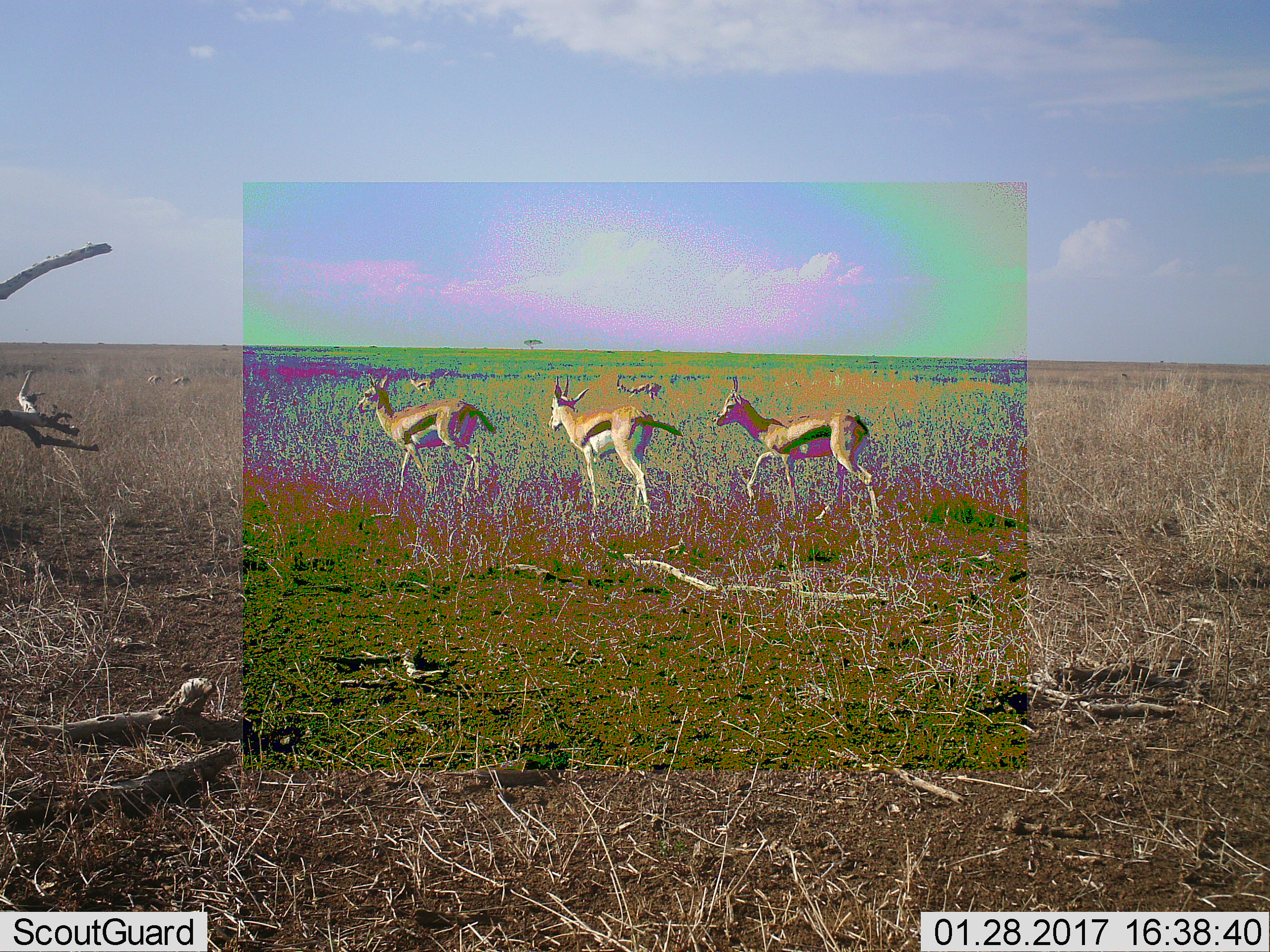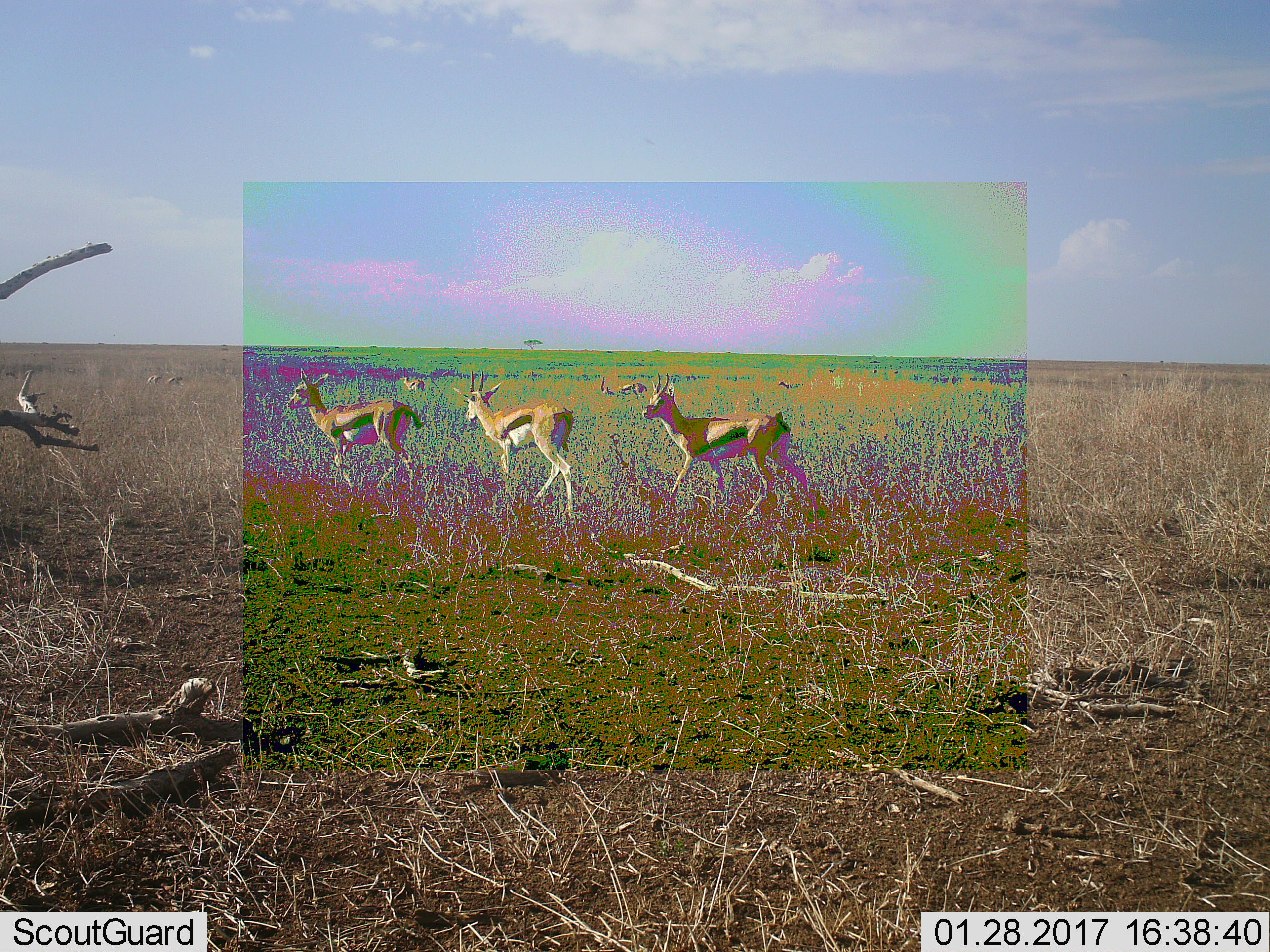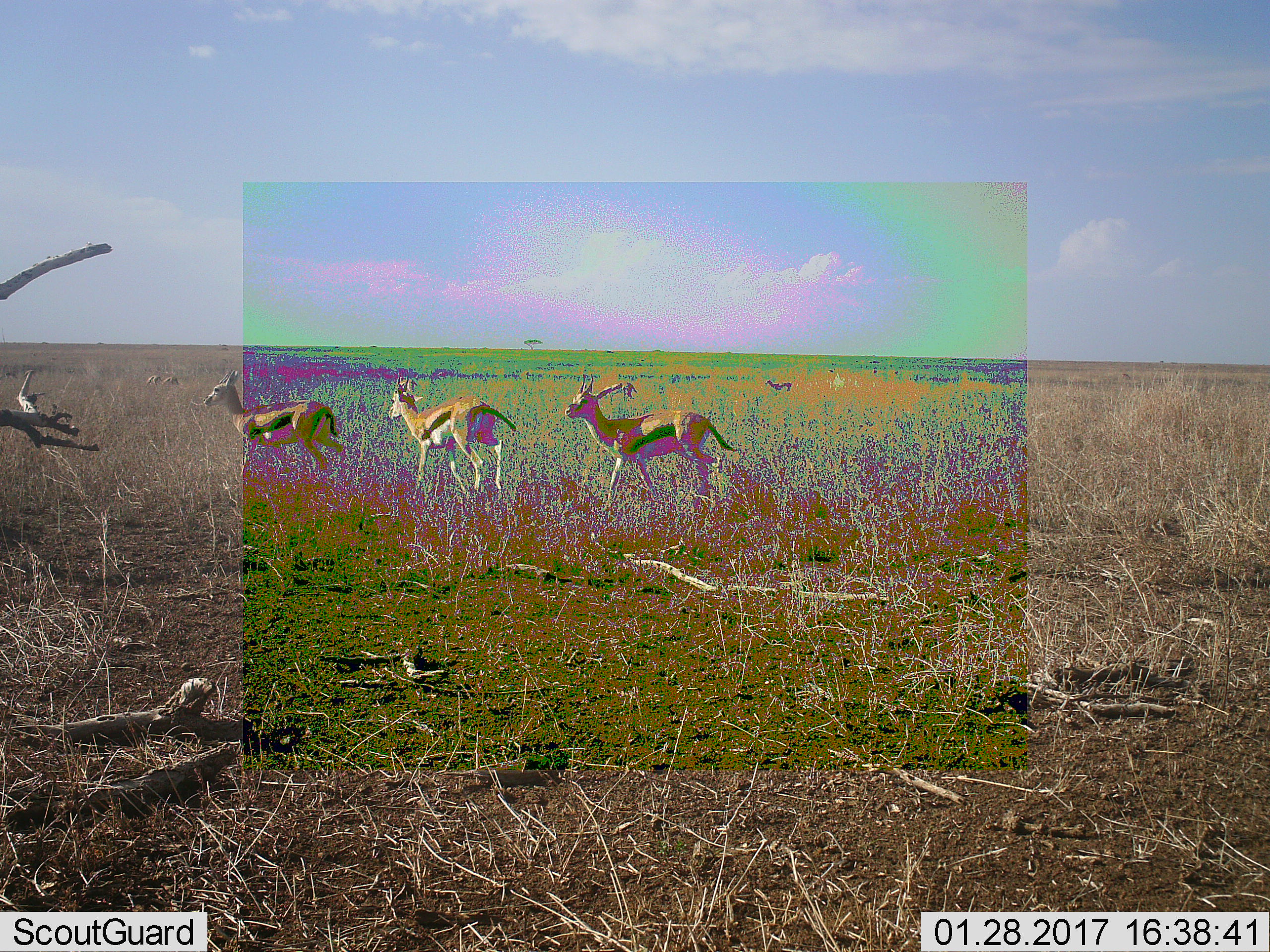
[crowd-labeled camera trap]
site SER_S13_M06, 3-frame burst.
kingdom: Animalia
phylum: Chordata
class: Mammalia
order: Artiodactyla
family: Bovidae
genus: Eudorcas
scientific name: Eudorcas thomsonii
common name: thomson's gazelle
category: gazellethomsons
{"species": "gazellethomsons (thomson's gazelle) (Eudorcas thomsonii)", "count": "7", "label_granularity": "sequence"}